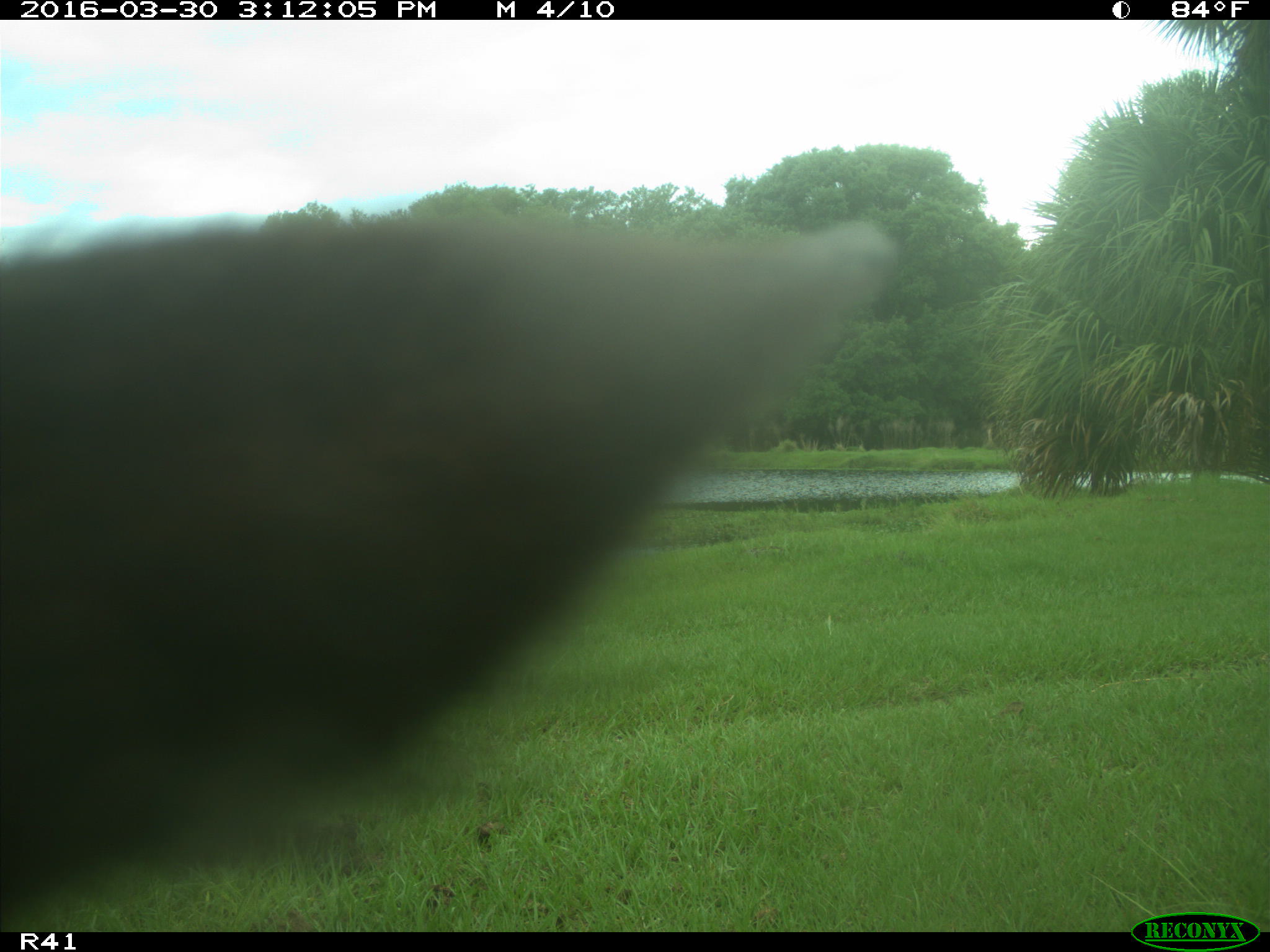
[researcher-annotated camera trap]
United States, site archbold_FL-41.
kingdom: Animalia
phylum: Chordata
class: Mammalia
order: Artiodactyla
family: Bovidae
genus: Bos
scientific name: Bos taurus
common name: domestic cow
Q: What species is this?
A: Bos taurus (domestic cow).